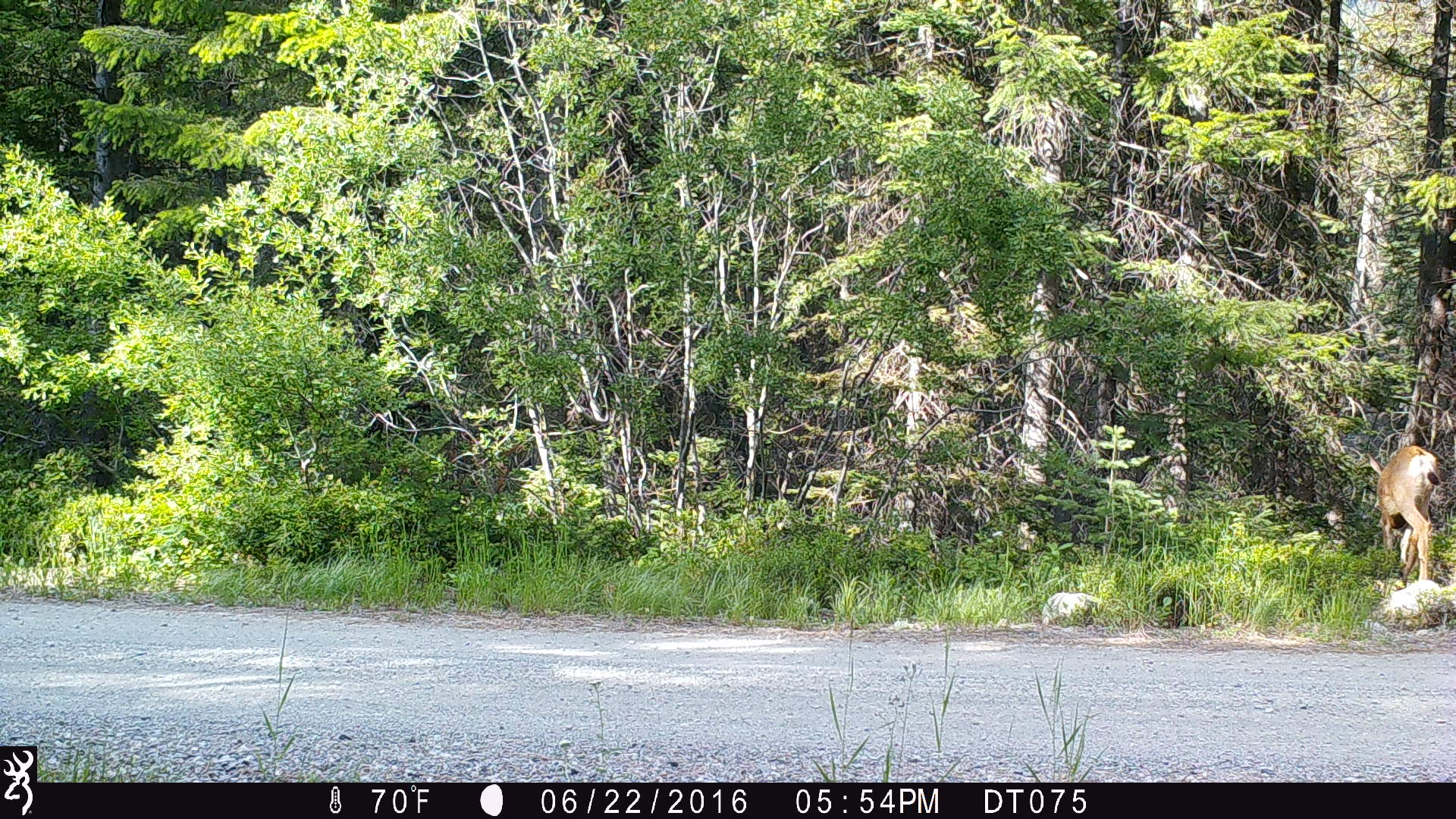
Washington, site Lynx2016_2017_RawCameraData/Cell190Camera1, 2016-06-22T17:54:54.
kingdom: Animalia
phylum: Chordata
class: Mammalia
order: Artiodactyla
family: Cervidae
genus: Odocoileus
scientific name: Odocoileus hemionus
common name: mule deer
Odocoileus hemionus (mule deer). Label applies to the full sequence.